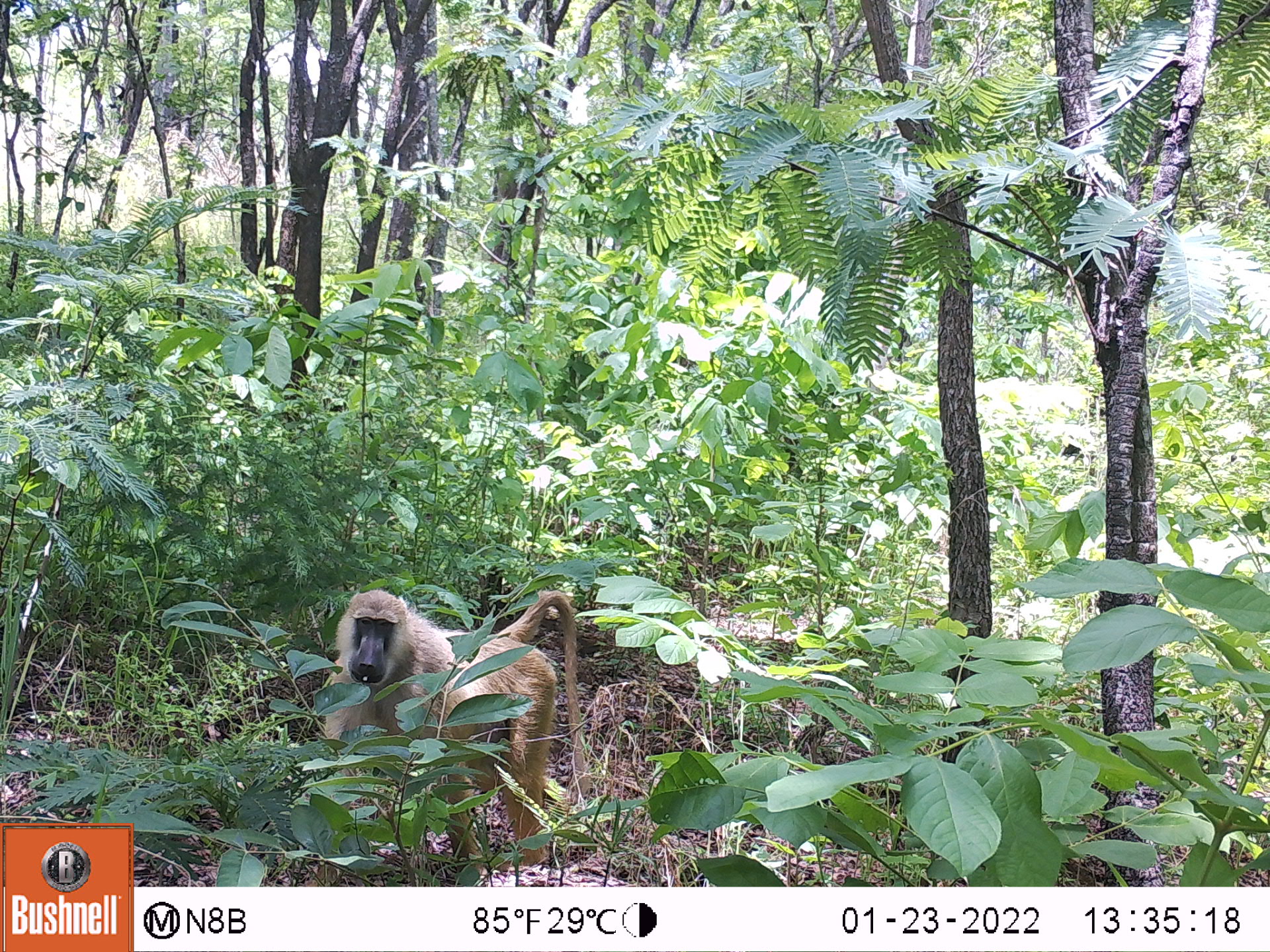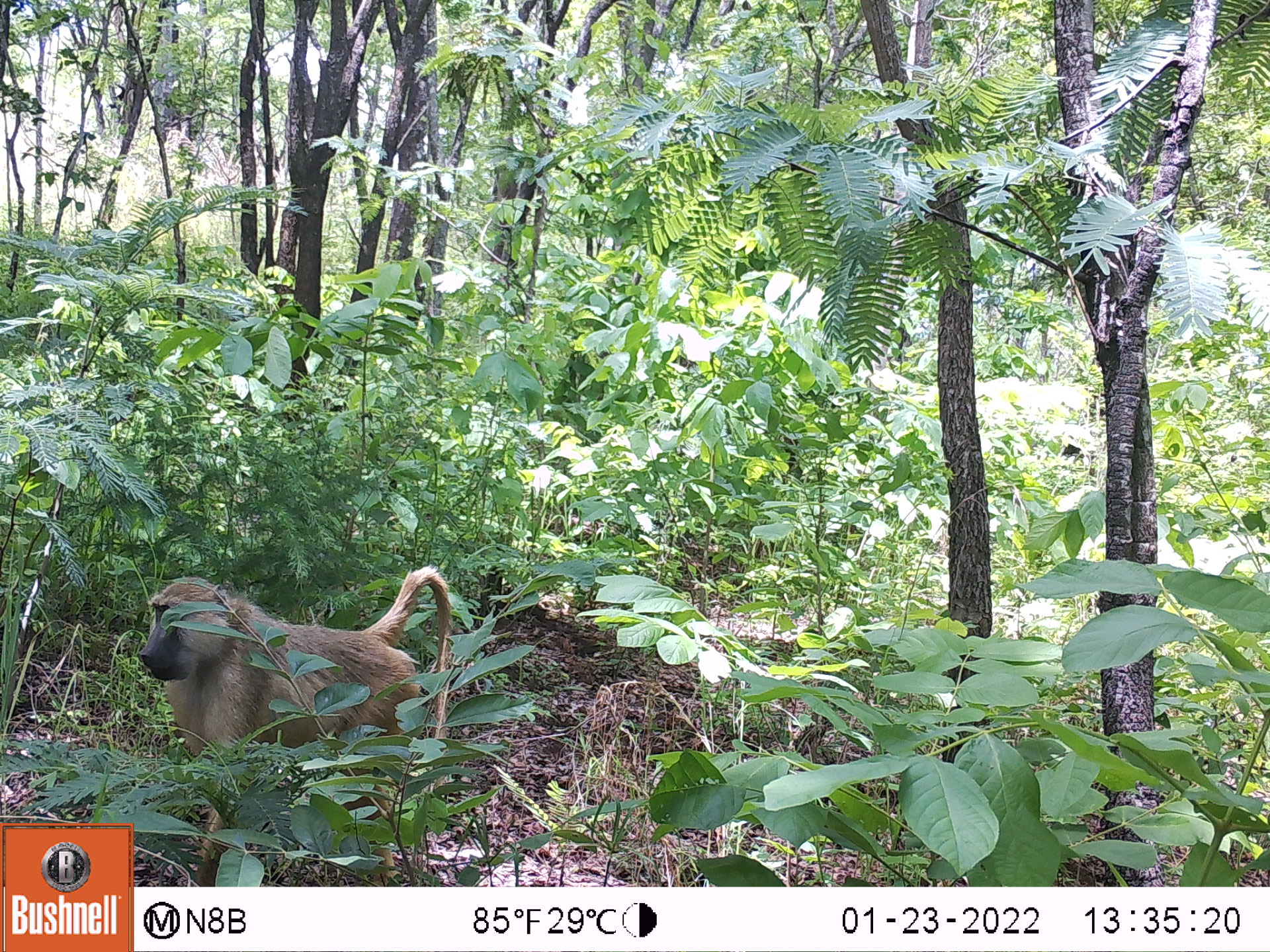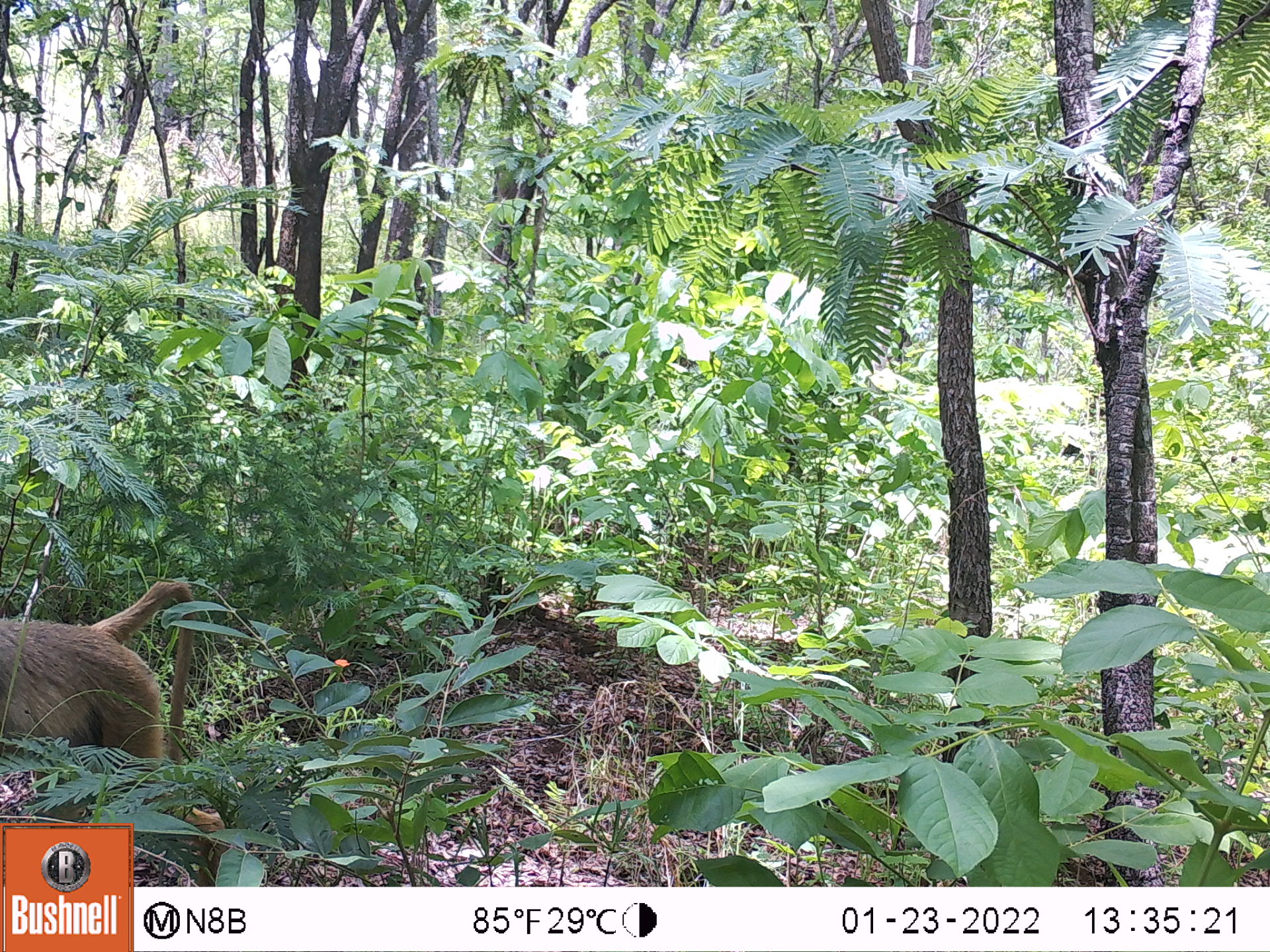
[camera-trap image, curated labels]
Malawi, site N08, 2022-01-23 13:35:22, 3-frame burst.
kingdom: Animalia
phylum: Chordata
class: Mammalia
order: Primates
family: Cercopithecidae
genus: Papio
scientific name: Papio cynocephalus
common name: yellow baboon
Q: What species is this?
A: Yellow baboon (Papio cynocephalus).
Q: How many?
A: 1.